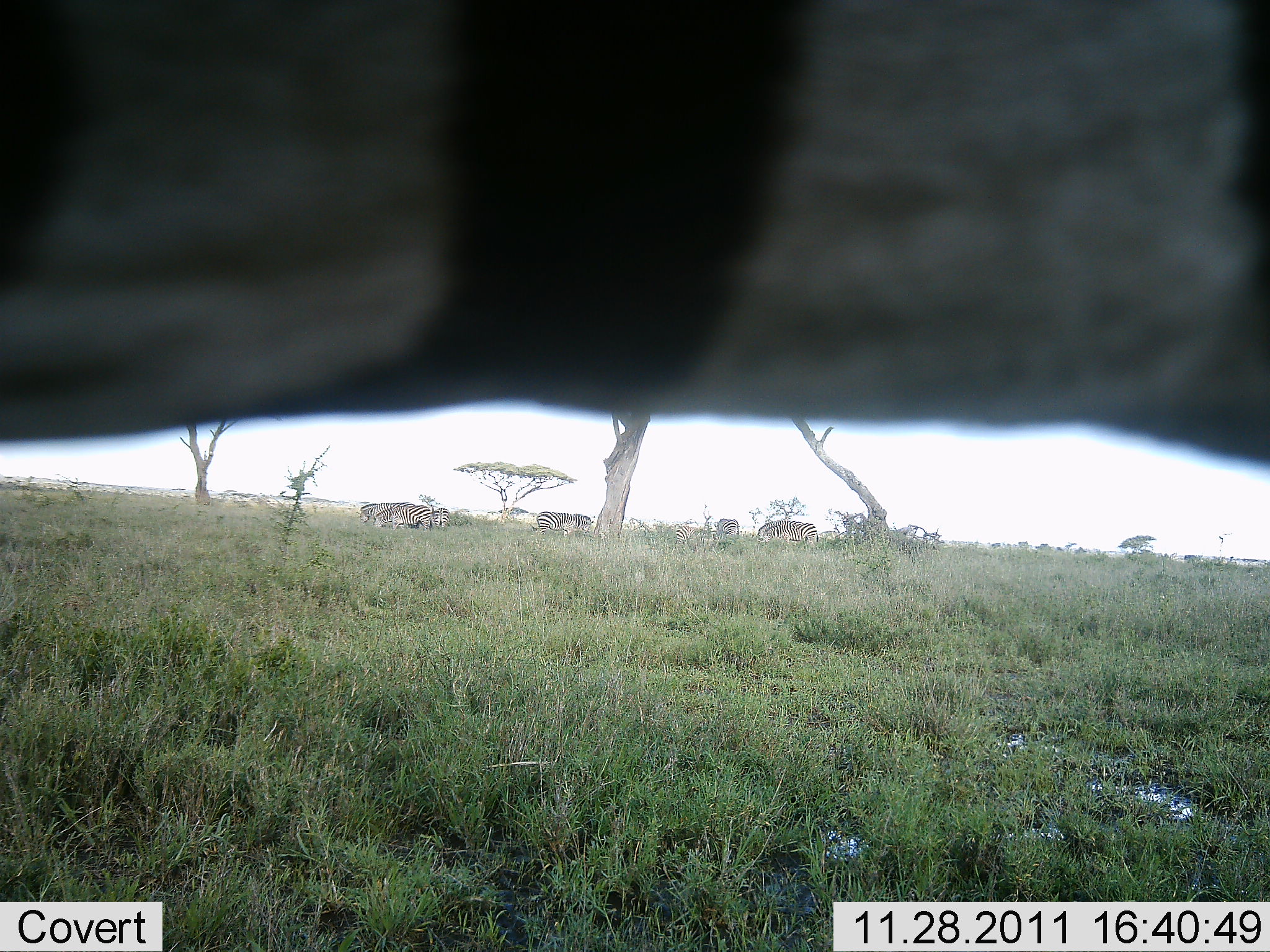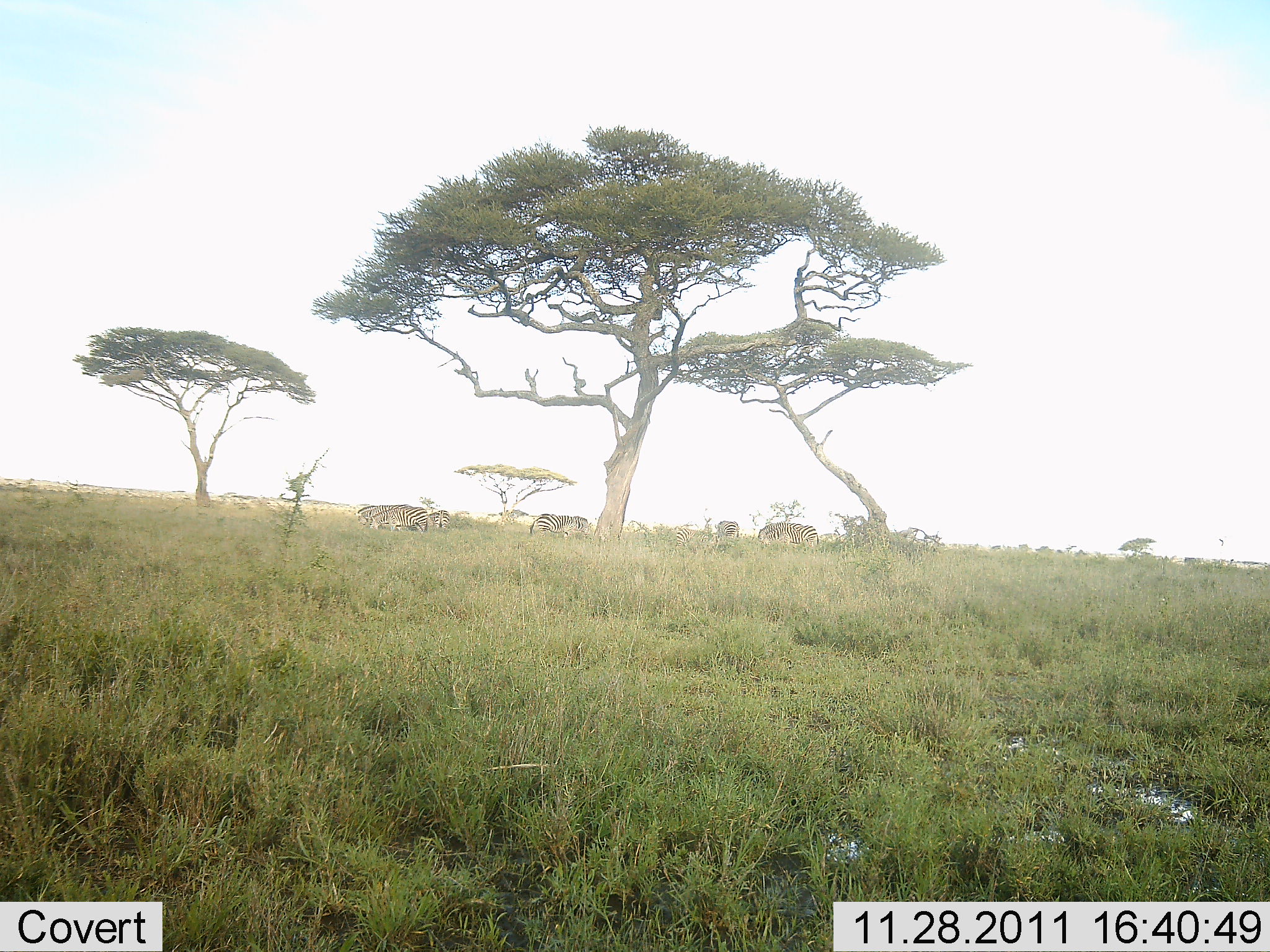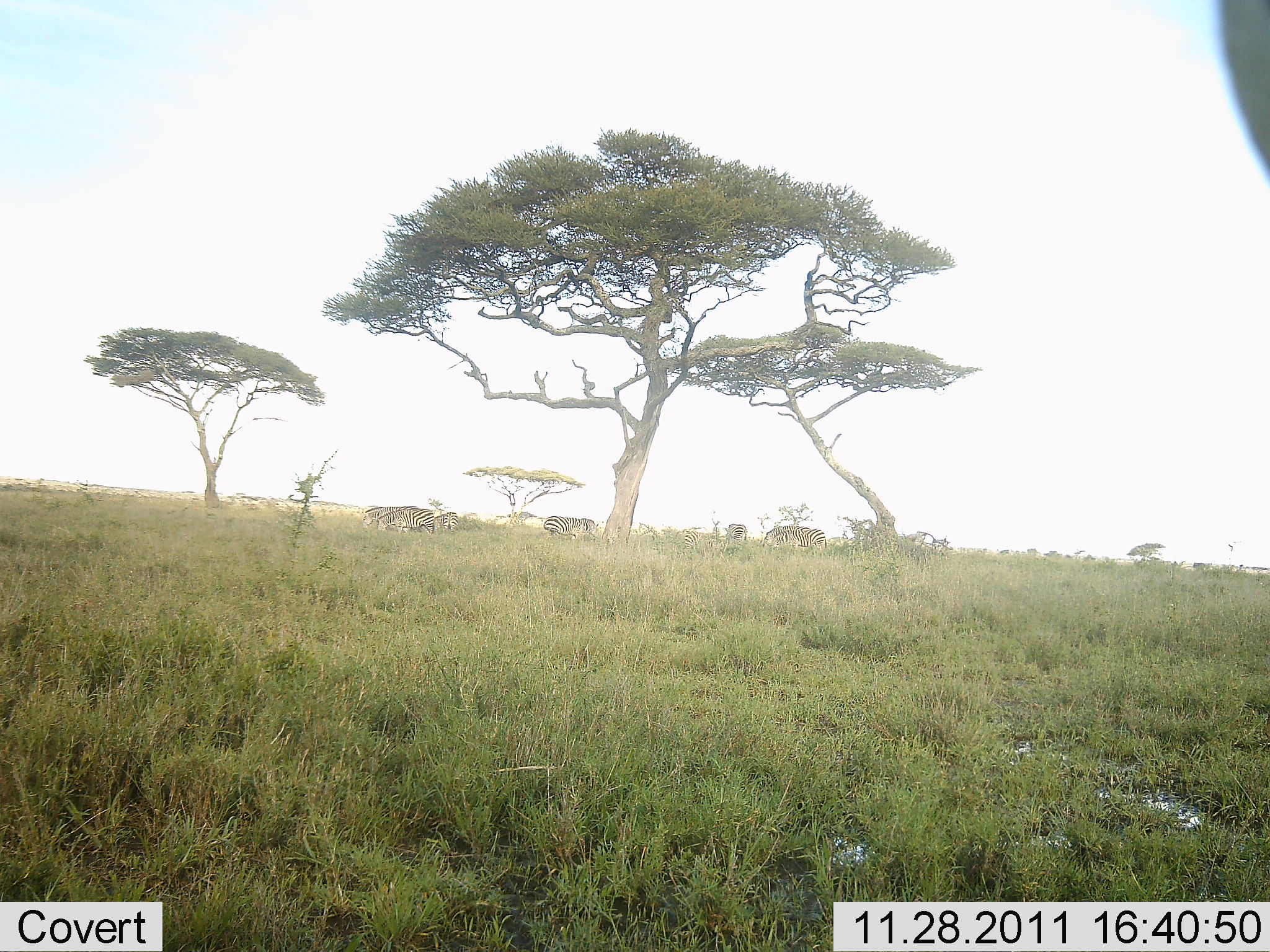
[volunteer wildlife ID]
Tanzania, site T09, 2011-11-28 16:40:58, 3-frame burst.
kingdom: Animalia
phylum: Chordata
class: Mammalia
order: Perissodactyla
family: Equidae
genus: Equus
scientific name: Equus quagga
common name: plains zebra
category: zebra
Zebra (plains zebra) (Equus quagga), count 6. Behavior (volunteer vote fractions): standing 82%, resting 0%, moving 64%, interacting 0%. Young present (vote fraction): 0%. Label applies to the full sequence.